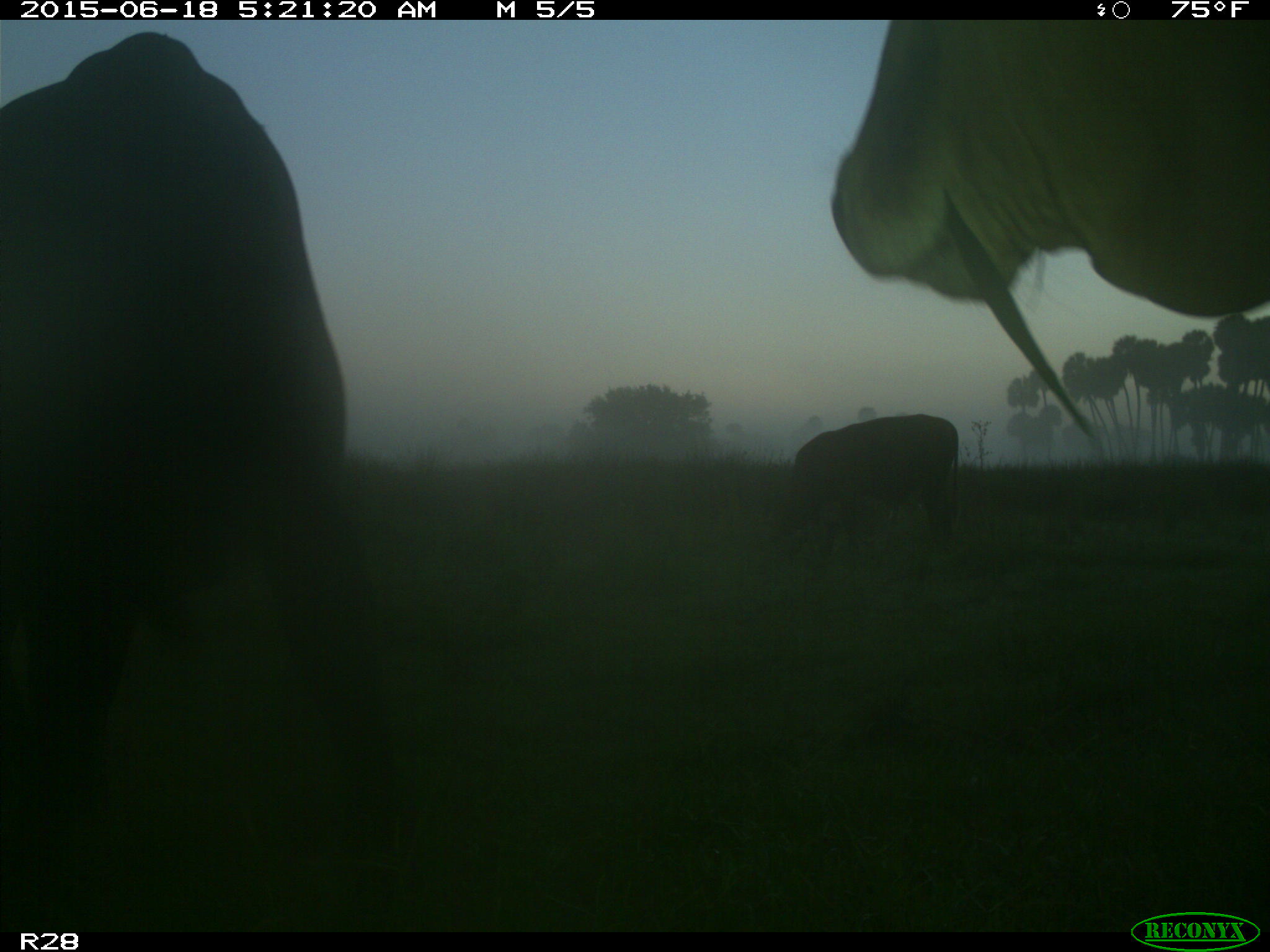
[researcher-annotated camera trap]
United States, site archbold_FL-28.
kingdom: Animalia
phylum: Chordata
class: Mammalia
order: Artiodactyla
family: Bovidae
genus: Bos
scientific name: Bos taurus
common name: domestic cow